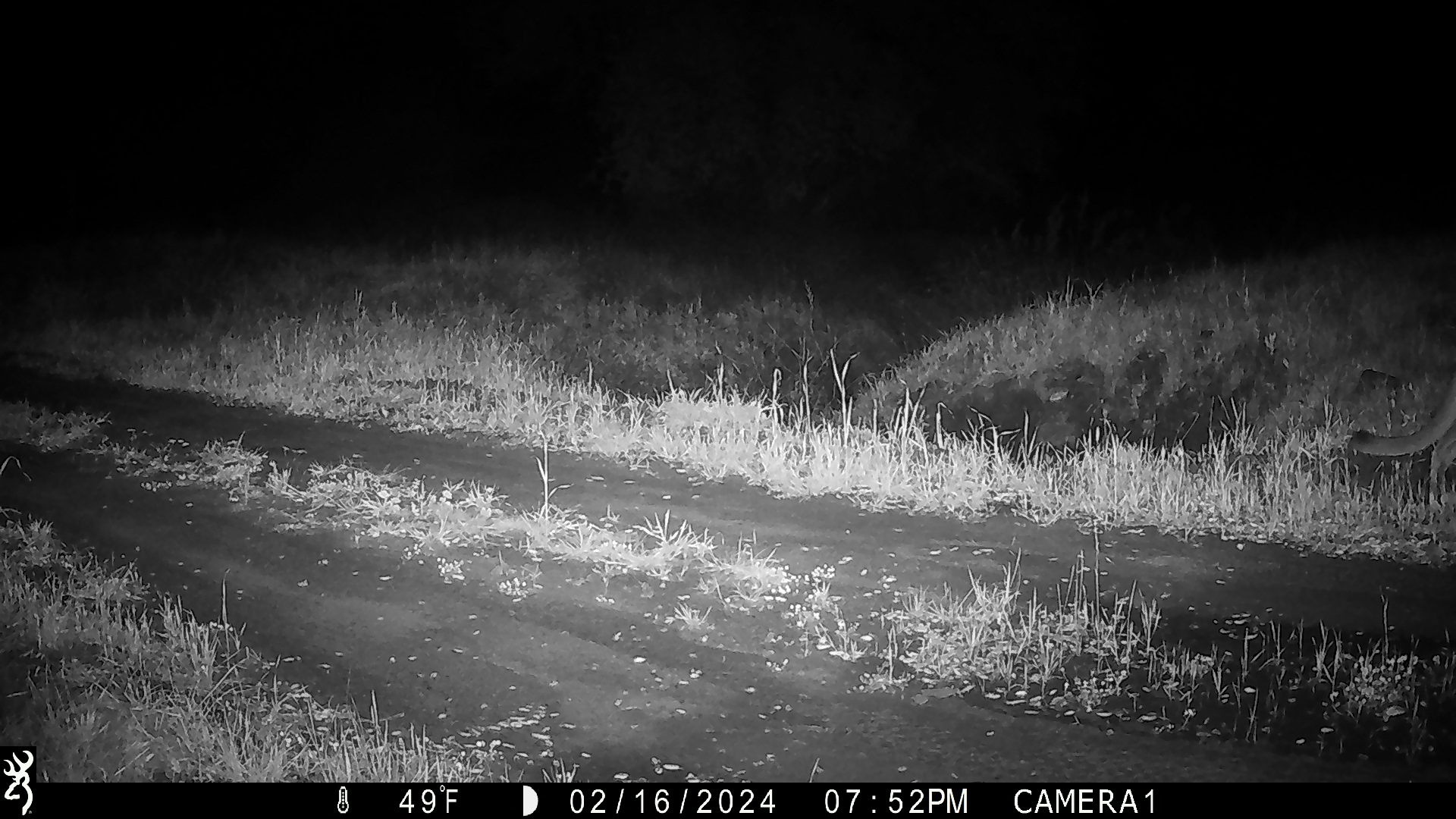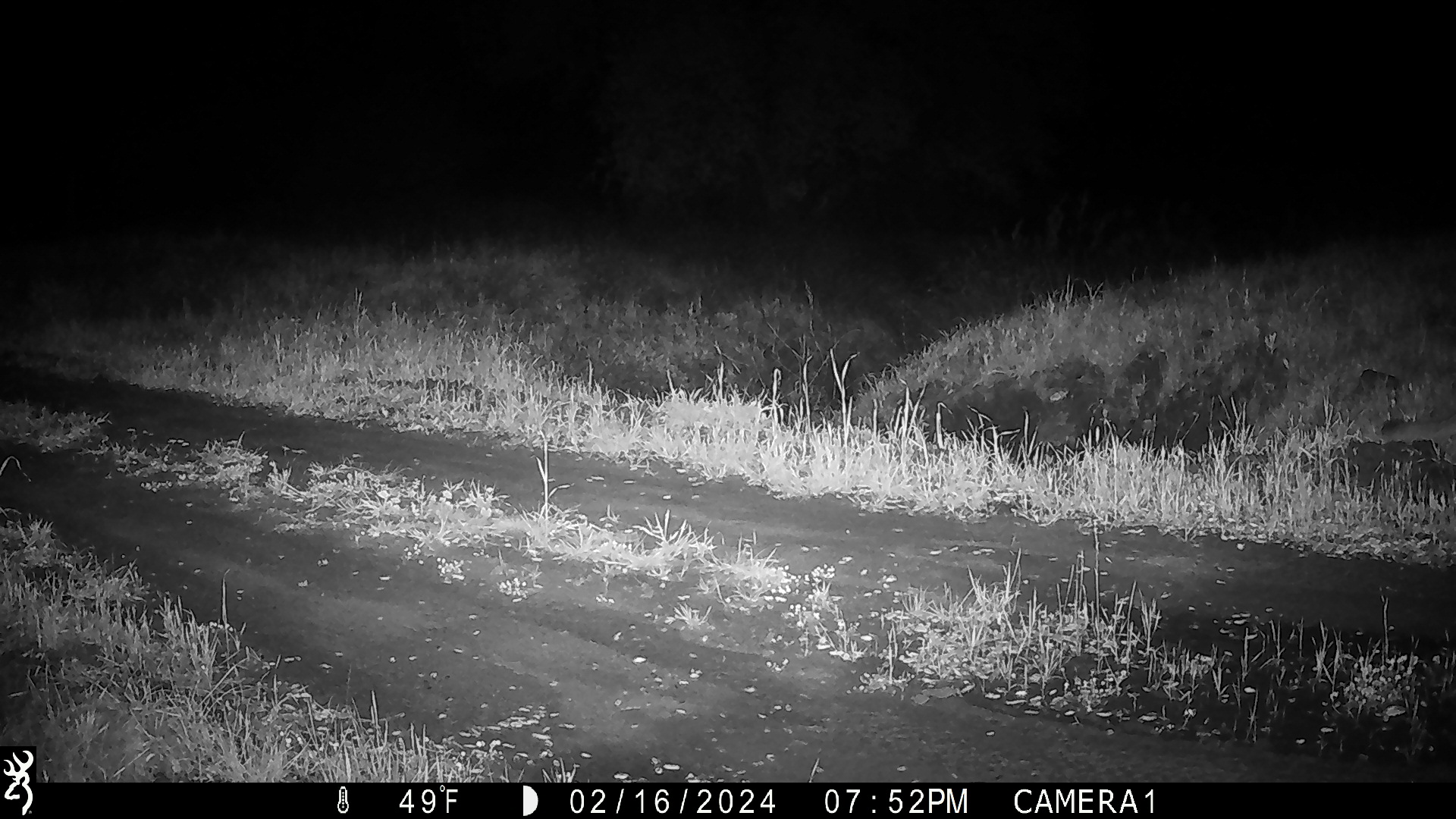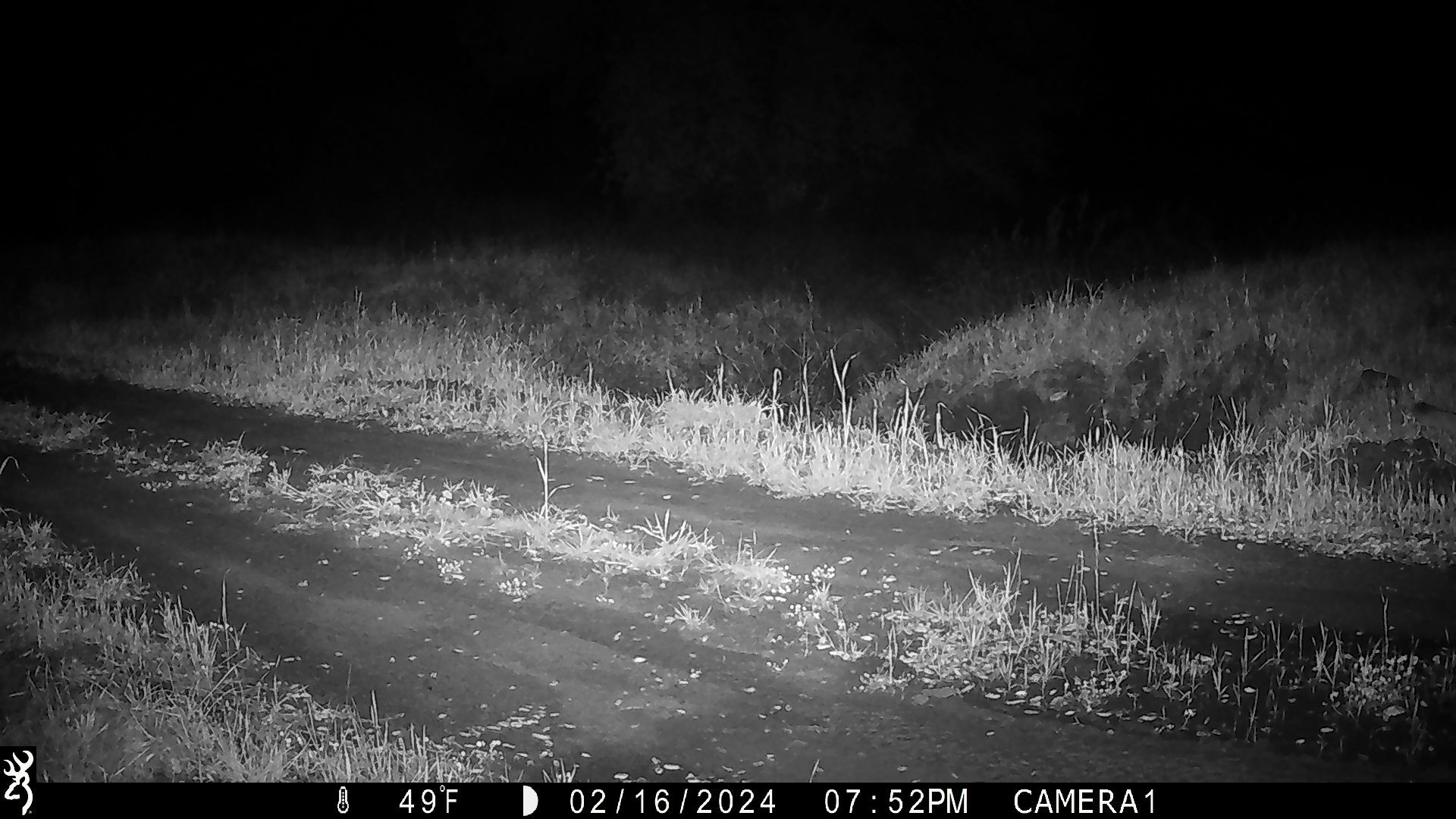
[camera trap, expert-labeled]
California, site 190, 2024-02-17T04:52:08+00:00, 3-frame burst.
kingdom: Animalia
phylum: Chordata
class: Mammalia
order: Carnivora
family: Felidae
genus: Puma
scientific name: Puma concolor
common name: puma